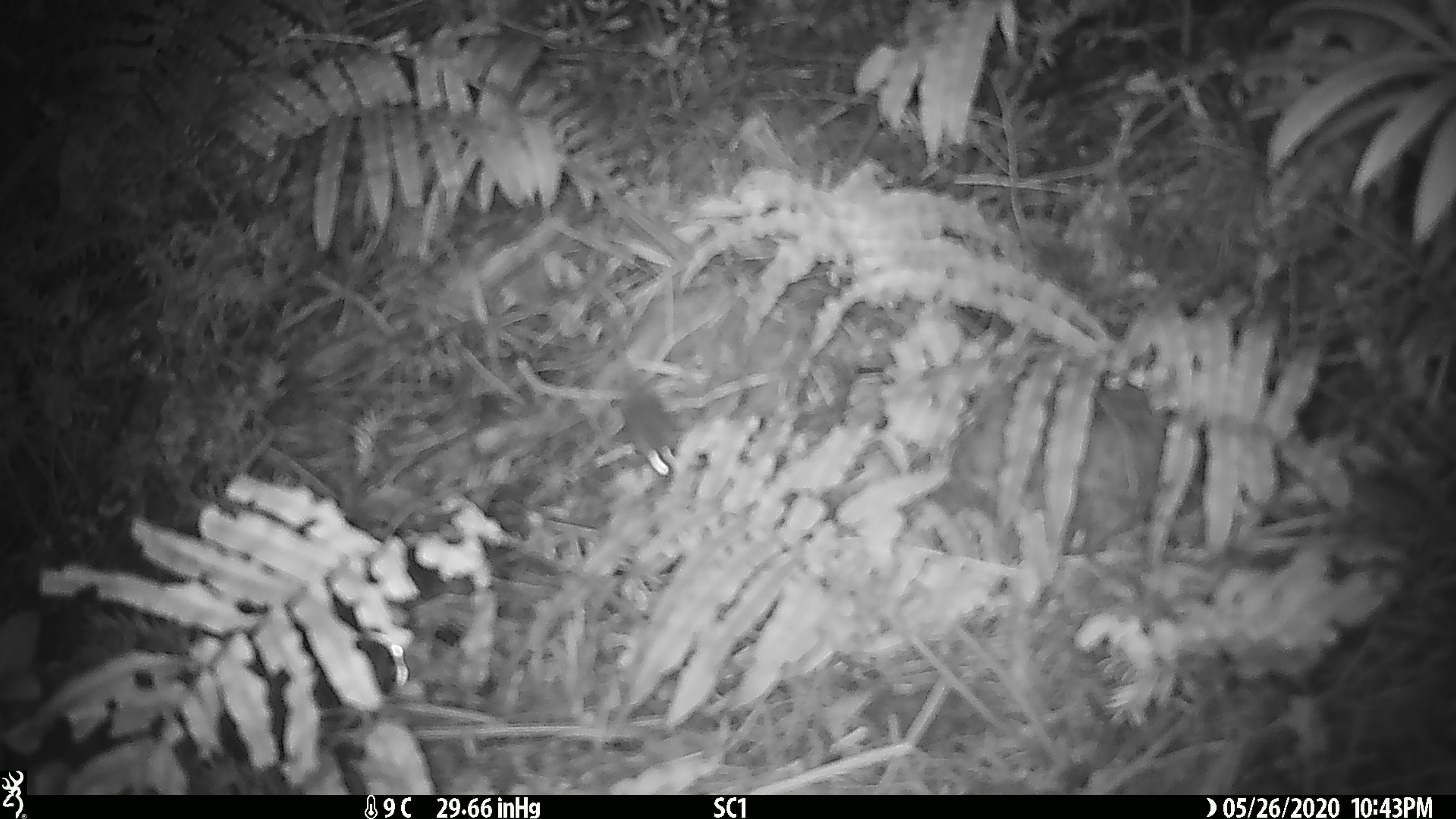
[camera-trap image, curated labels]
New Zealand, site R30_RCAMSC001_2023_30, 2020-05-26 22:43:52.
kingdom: Animalia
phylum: Chordata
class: Mammalia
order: Rodentia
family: Muridae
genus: Mus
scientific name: Mus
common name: mouse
Mouse (Mus).